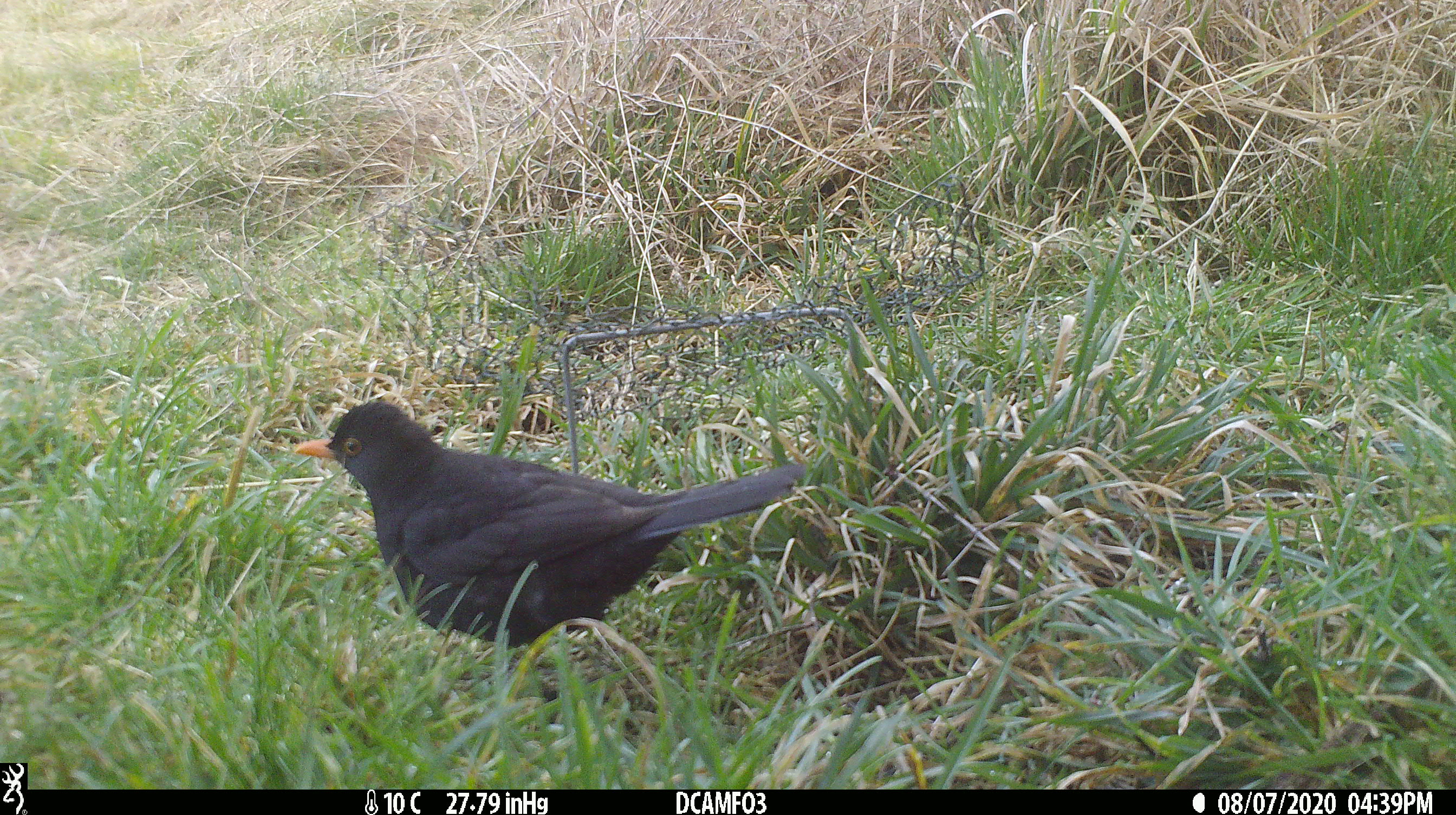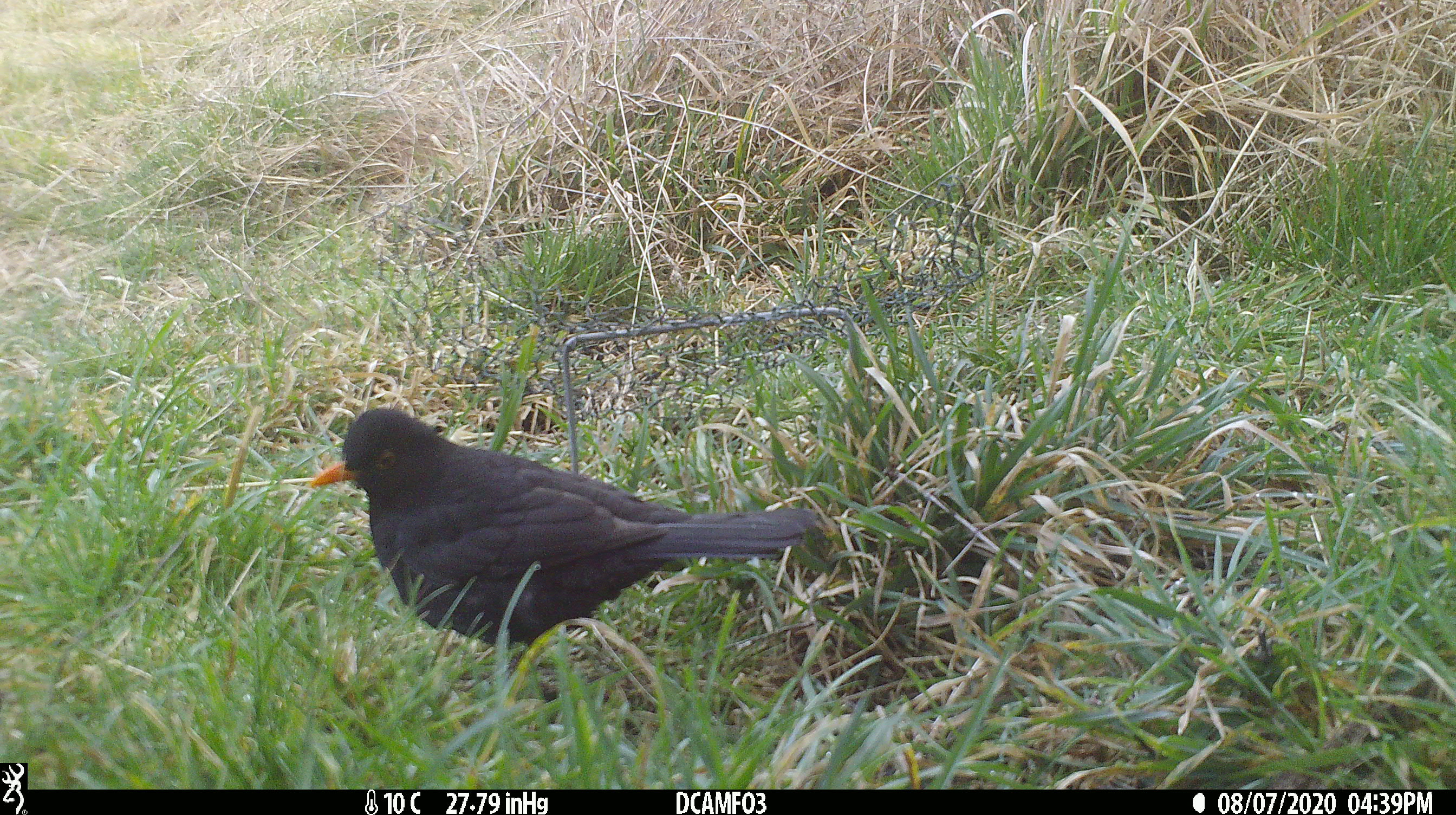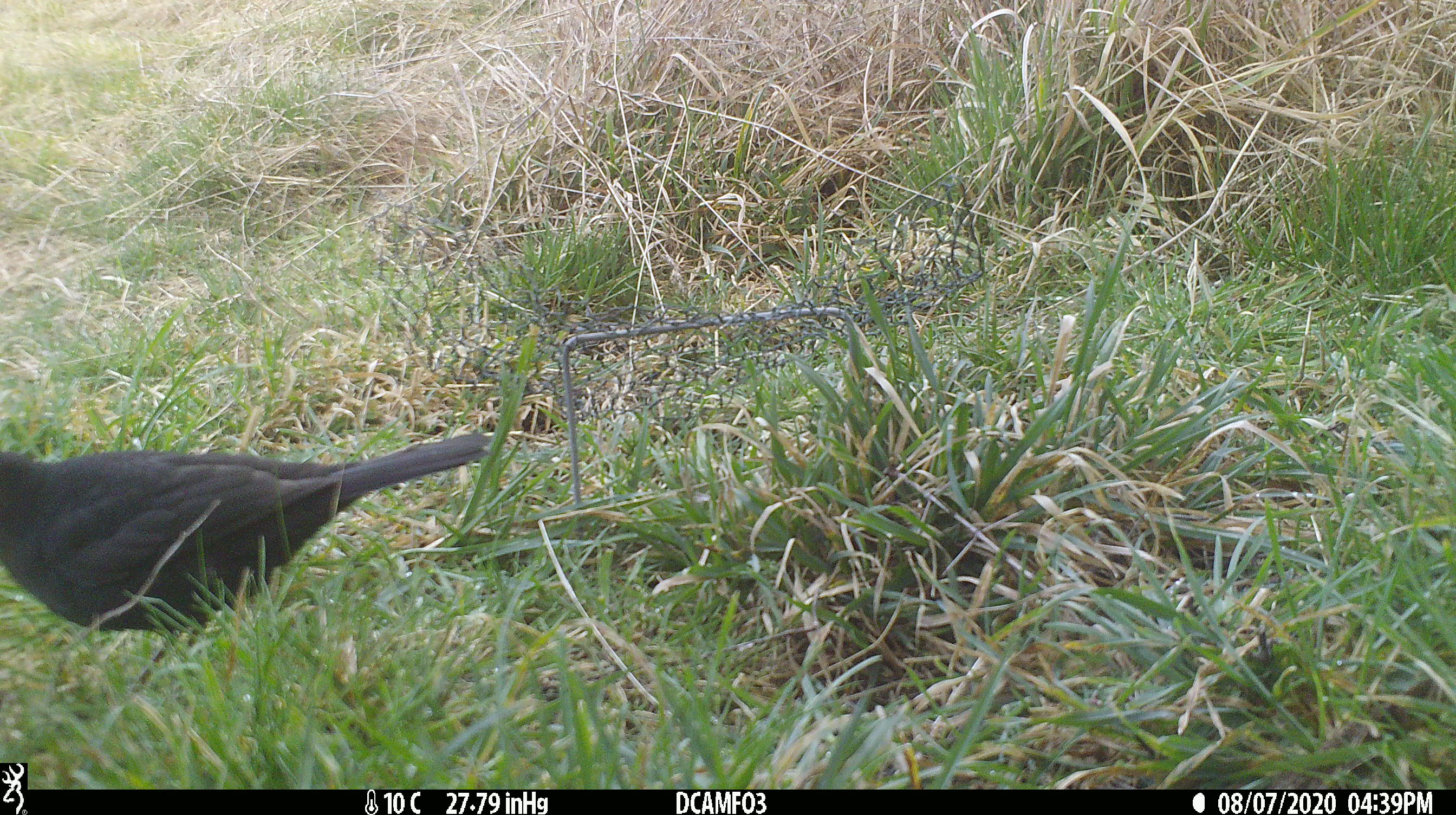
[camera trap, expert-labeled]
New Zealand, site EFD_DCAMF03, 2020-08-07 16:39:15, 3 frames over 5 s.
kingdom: Animalia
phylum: Chordata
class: Aves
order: Passeriformes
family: Turdidae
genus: Turdus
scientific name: Turdus merula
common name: eurasian blackbird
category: blackbird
Blackbird (eurasian blackbird) (Turdus merula).